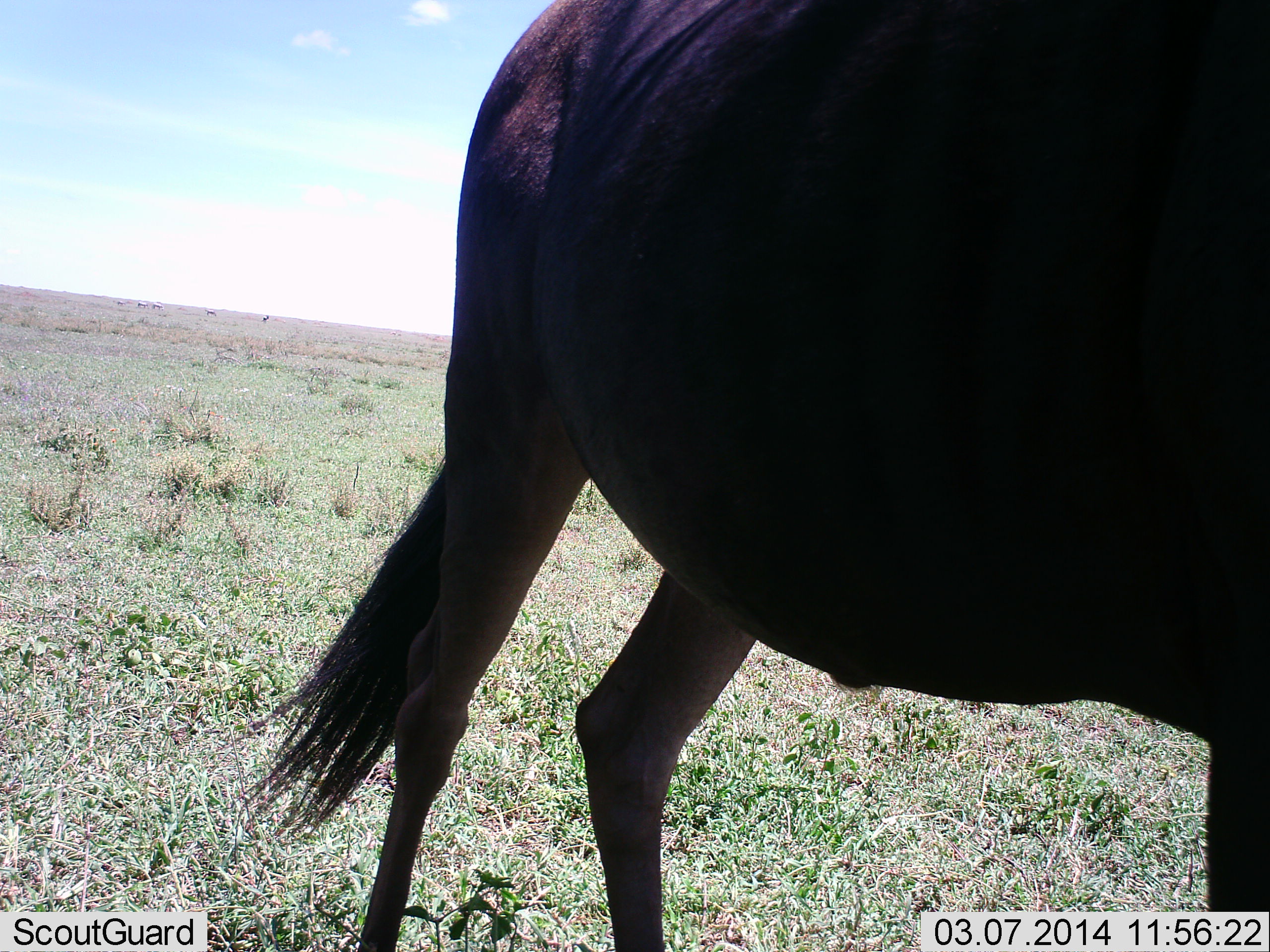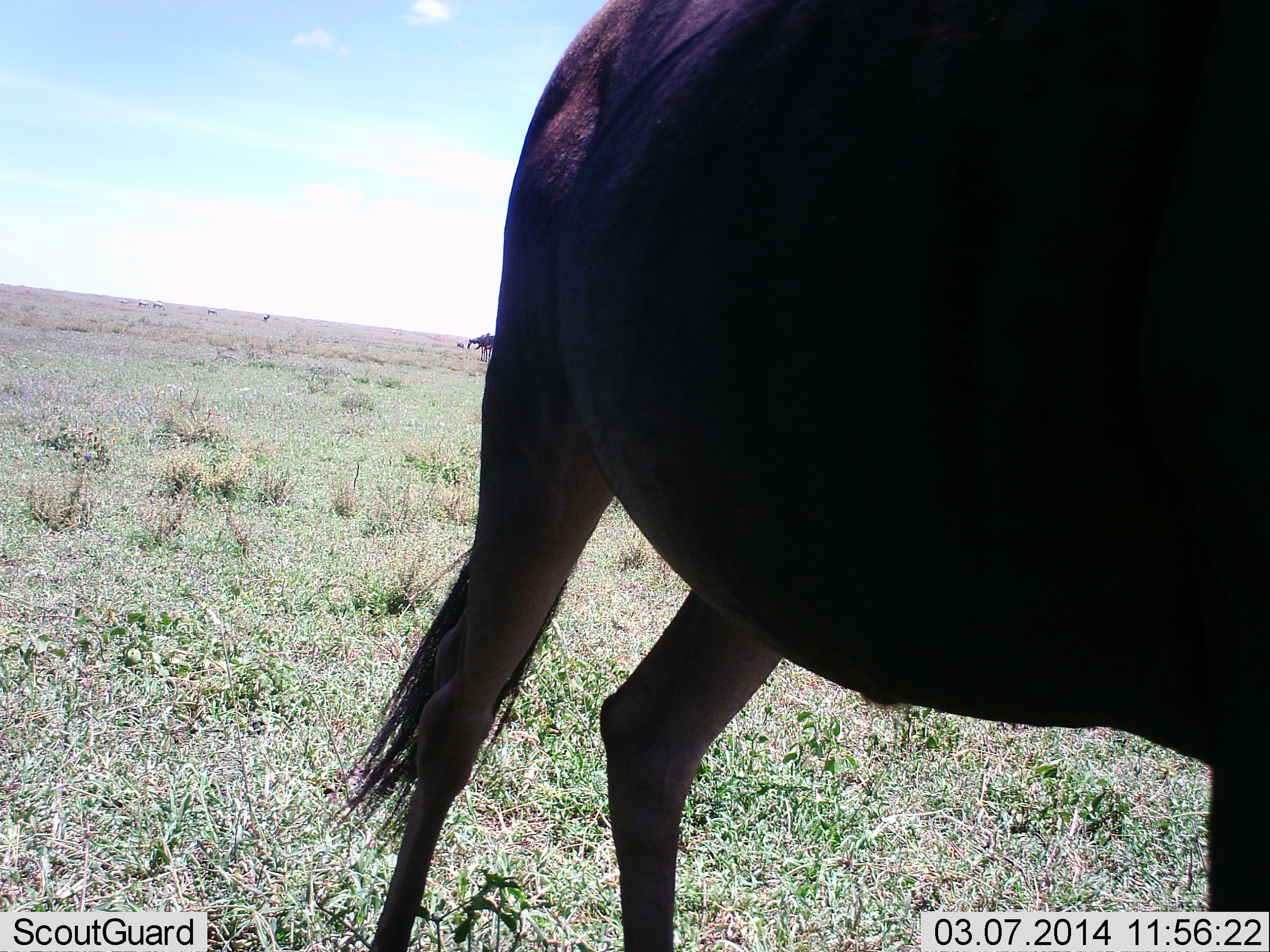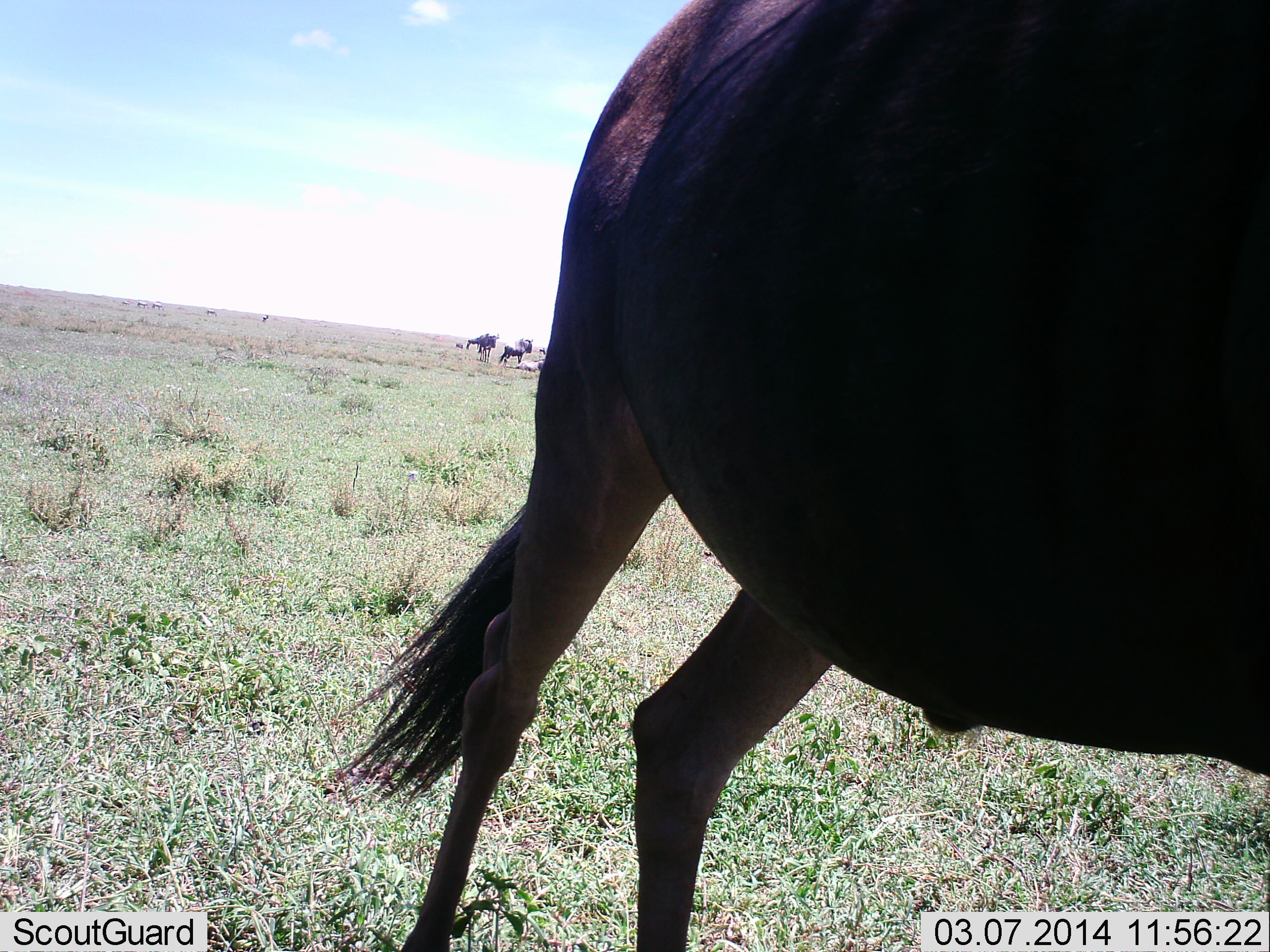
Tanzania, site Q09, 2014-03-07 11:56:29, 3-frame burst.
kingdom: Animalia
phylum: Chordata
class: Mammalia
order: Artiodactyla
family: Bovidae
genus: Connochaetes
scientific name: Connochaetes taurinus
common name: blue wildebeest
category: wildebeest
Wildebeest (blue wildebeest) (Connochaetes taurinus), count 3. Behavior (volunteer vote fractions): standing 82%, resting 18%, moving 27%, interacting 0%. Young present (vote fraction): 0%. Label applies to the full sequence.